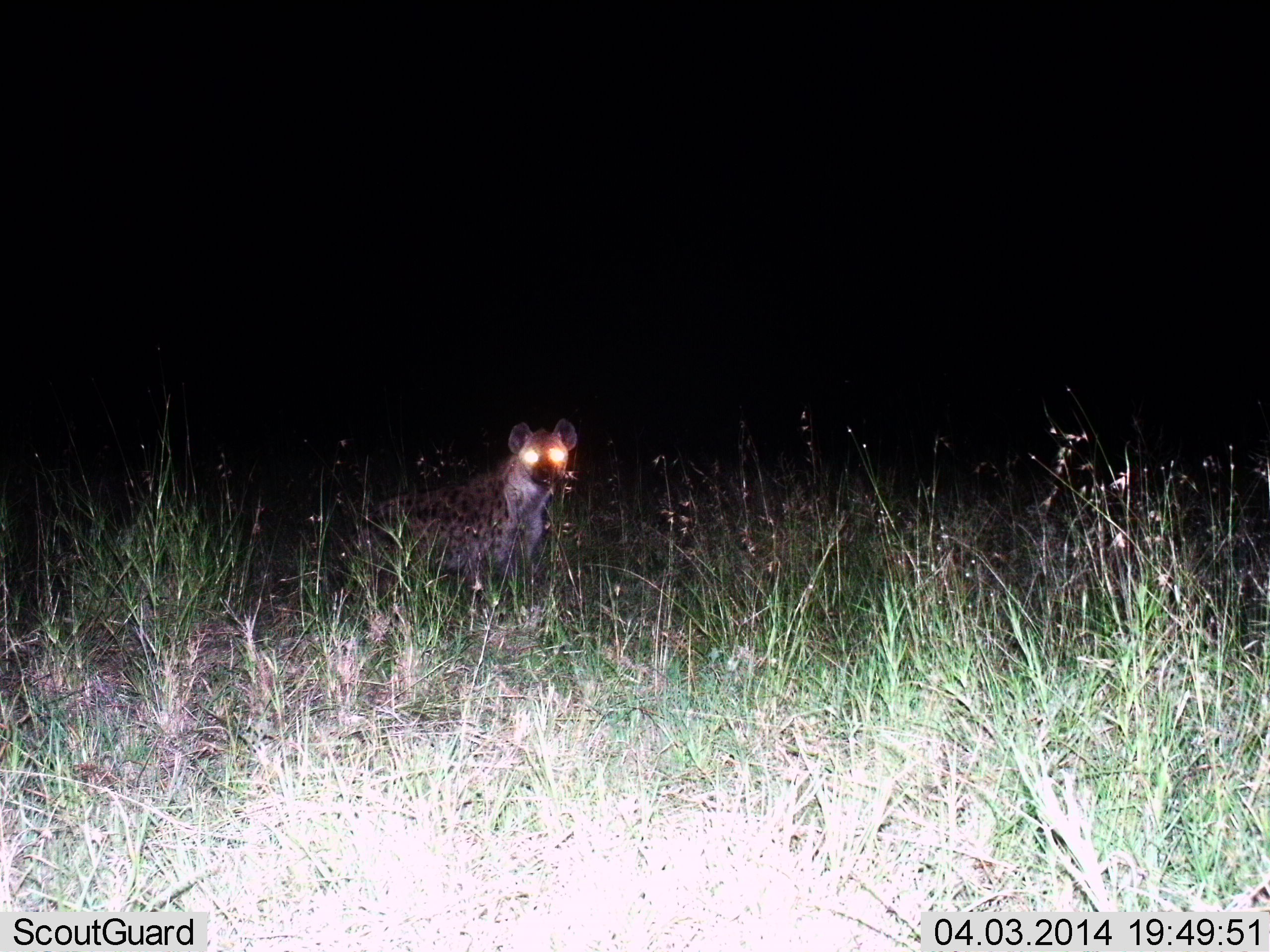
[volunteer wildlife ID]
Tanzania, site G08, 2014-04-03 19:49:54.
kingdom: Animalia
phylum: Chordata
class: Mammalia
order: Carnivora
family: Hyaenidae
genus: Crocuta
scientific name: Crocuta crocuta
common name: spotted hyena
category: hyenaspotted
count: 1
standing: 100%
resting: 0%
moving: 0%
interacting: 0%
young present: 0%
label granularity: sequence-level